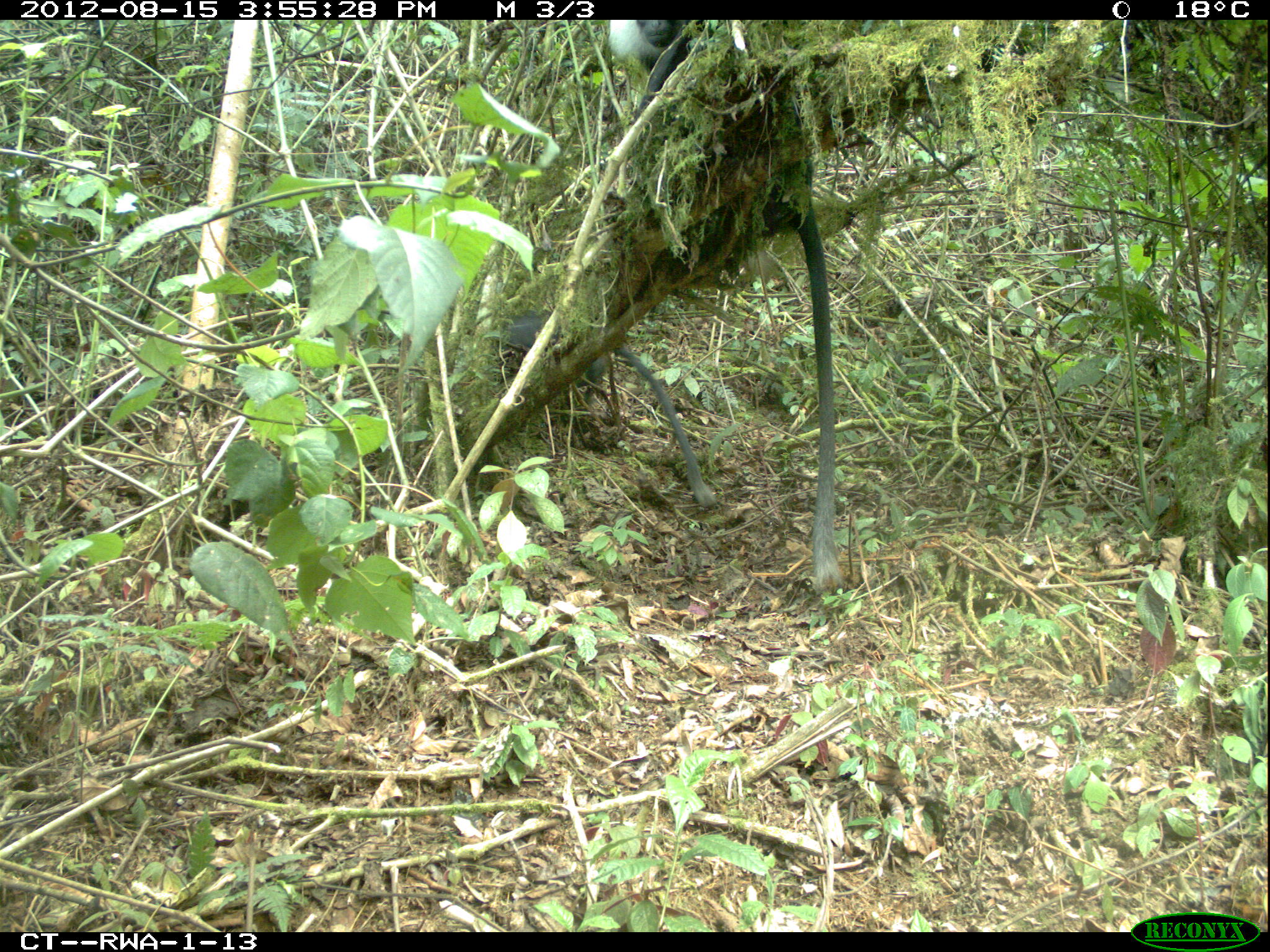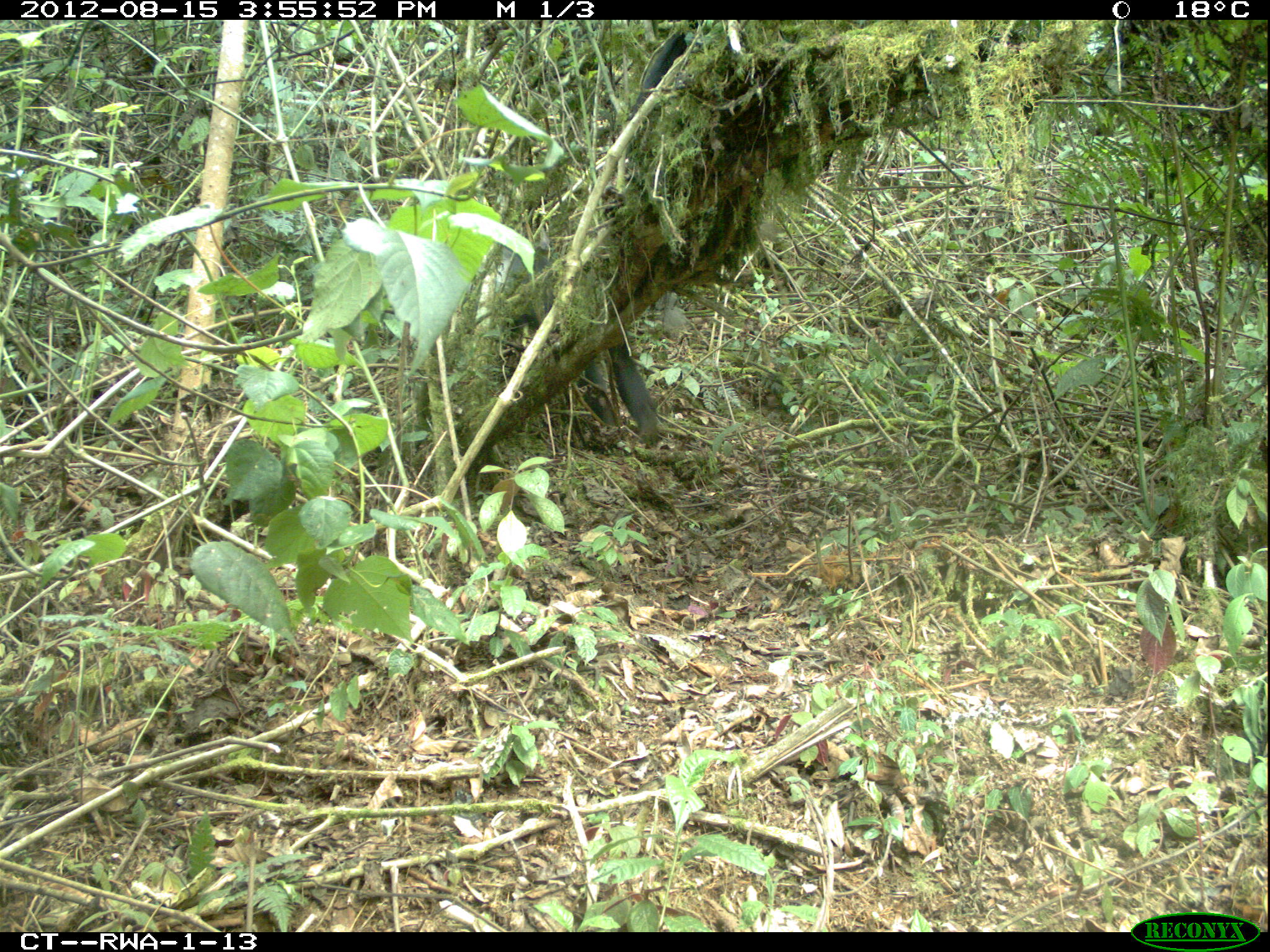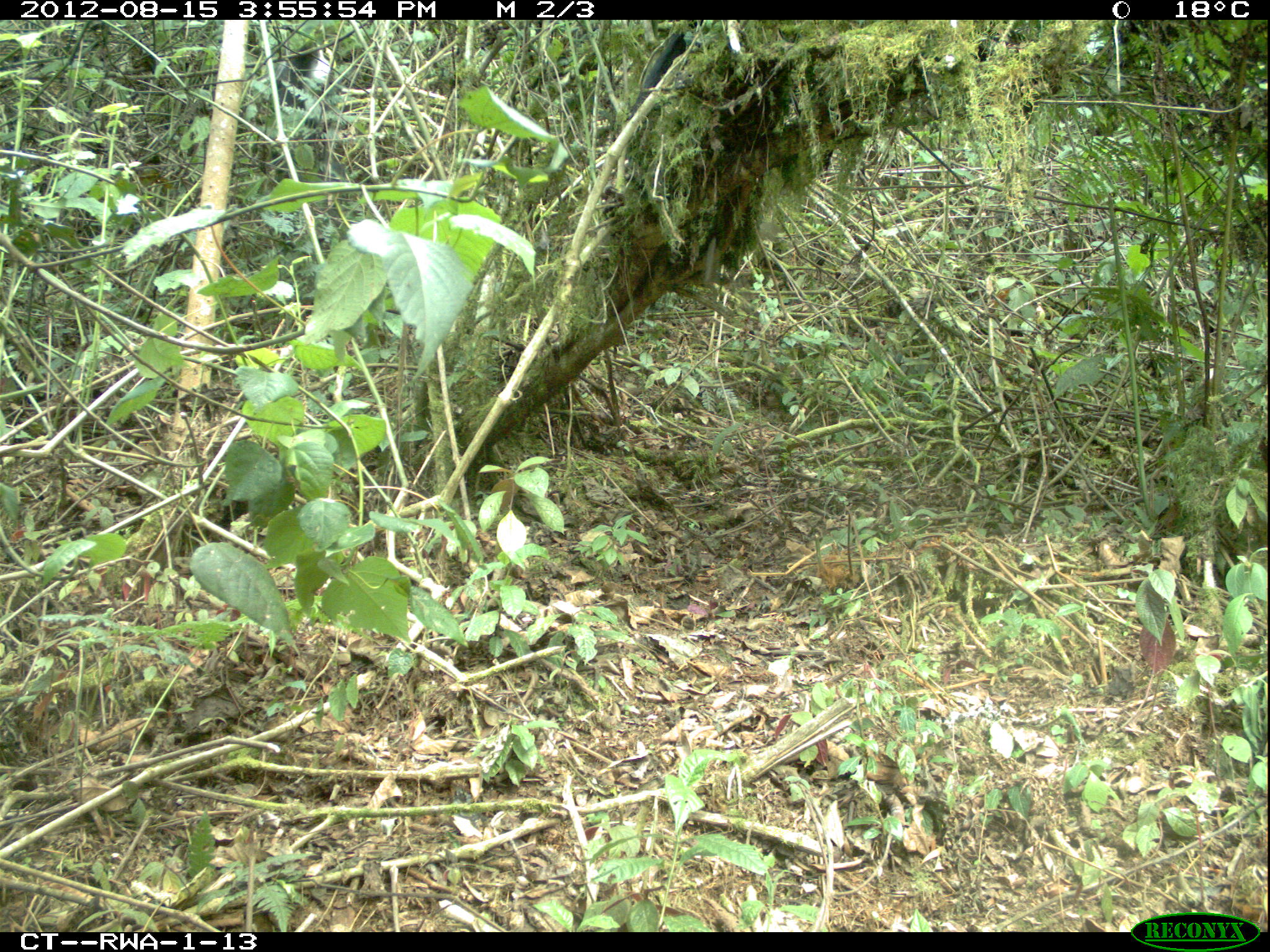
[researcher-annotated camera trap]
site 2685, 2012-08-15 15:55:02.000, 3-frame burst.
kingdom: Animalia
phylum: Chordata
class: Mammalia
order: Primates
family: Cercopithecidae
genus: Colobus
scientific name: Colobus angolensis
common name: angola colobus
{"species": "Colobus angolensis (angola colobus)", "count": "9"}